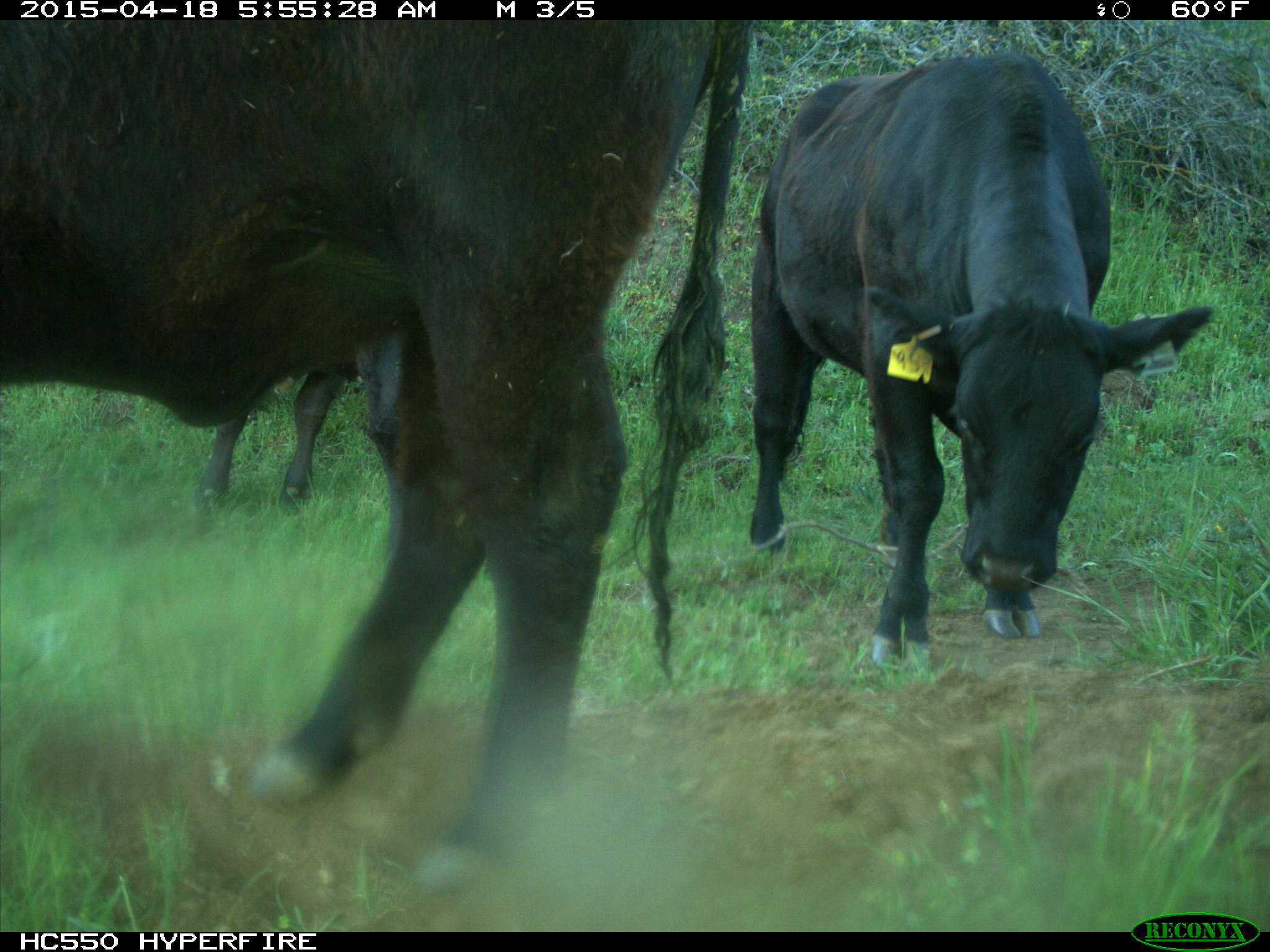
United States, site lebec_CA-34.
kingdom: Animalia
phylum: Chordata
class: Mammalia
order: Artiodactyla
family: Bovidae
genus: Bos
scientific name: Bos taurus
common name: domestic cow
Bos taurus (domestic cow).